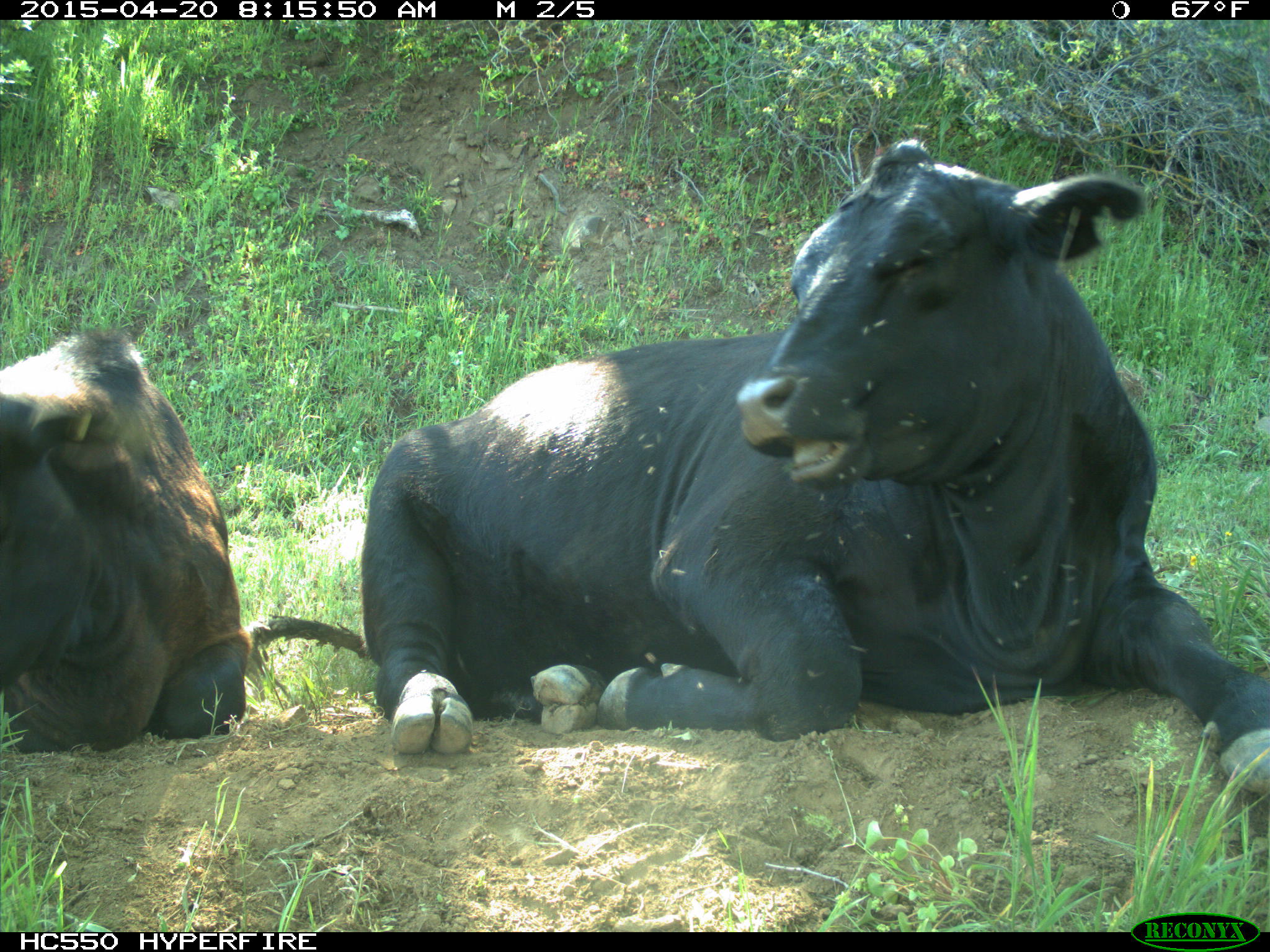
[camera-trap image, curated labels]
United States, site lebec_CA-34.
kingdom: Animalia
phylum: Chordata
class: Mammalia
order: Artiodactyla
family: Bovidae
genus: Bos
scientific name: Bos taurus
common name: domestic cow